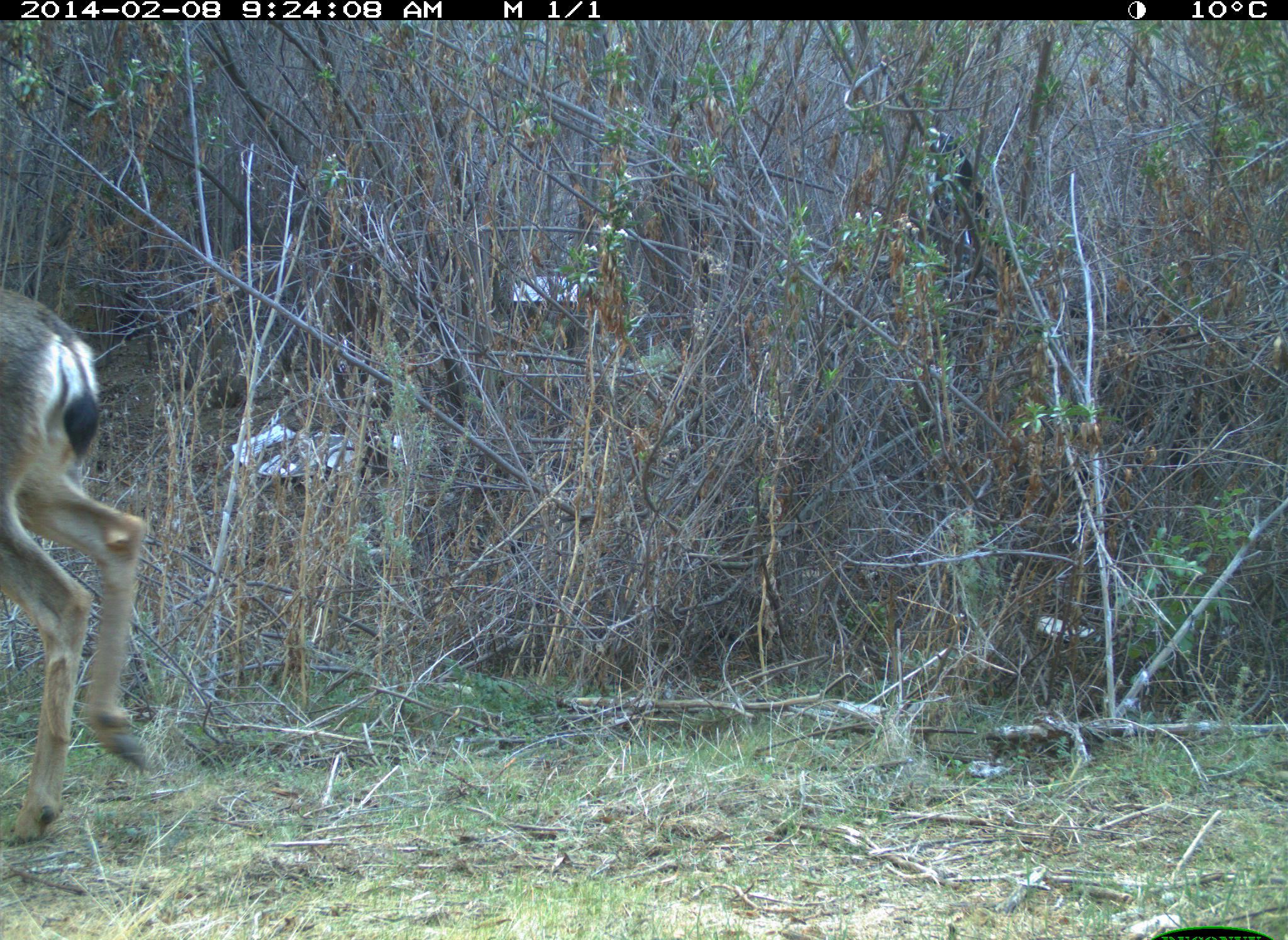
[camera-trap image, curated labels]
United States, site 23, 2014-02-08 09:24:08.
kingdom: Animalia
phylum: Chordata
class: Mammalia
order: Artiodactyla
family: Cervidae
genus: Odocoileus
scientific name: Odocoileus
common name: deer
Deer (Odocoileus).